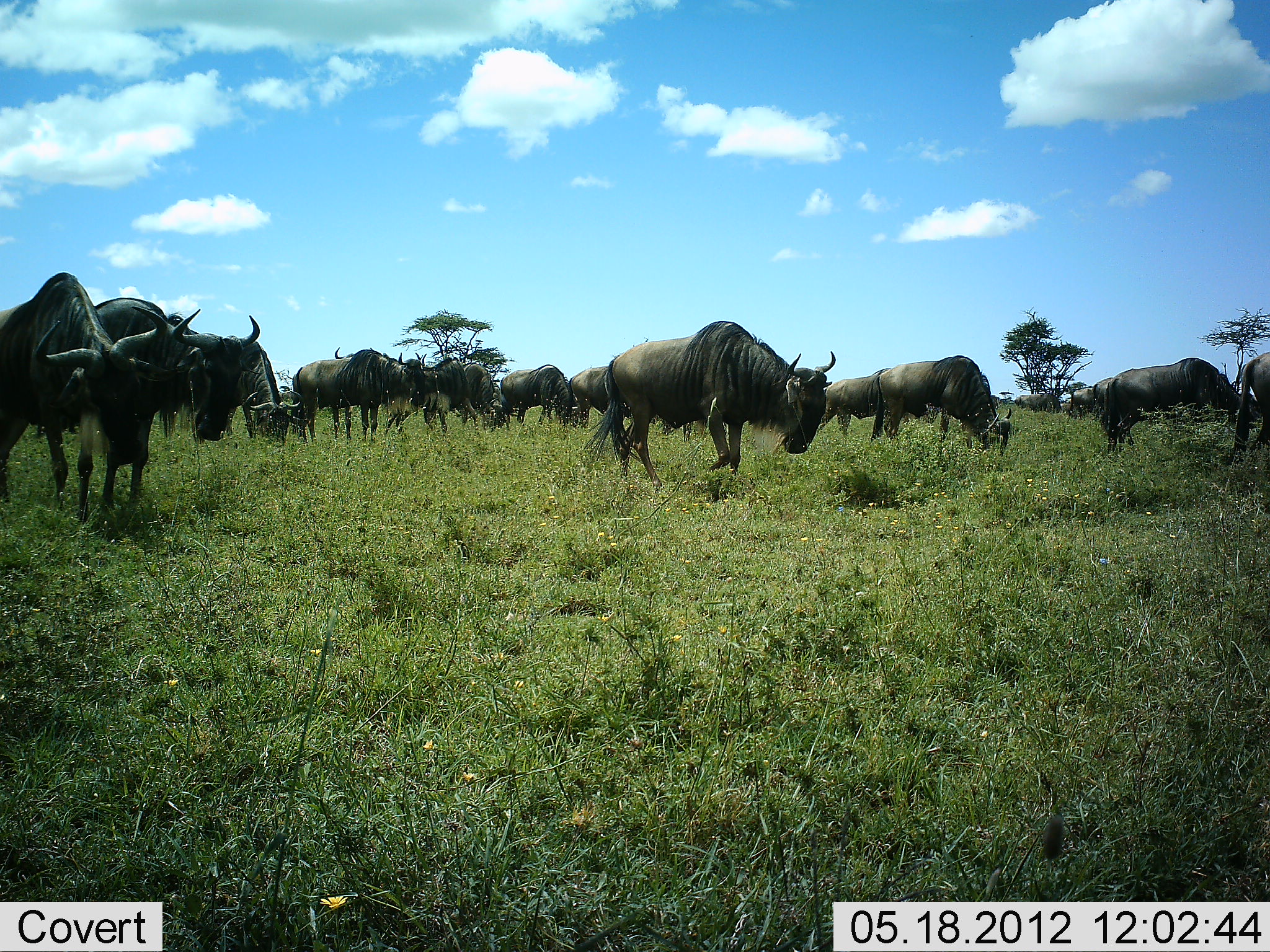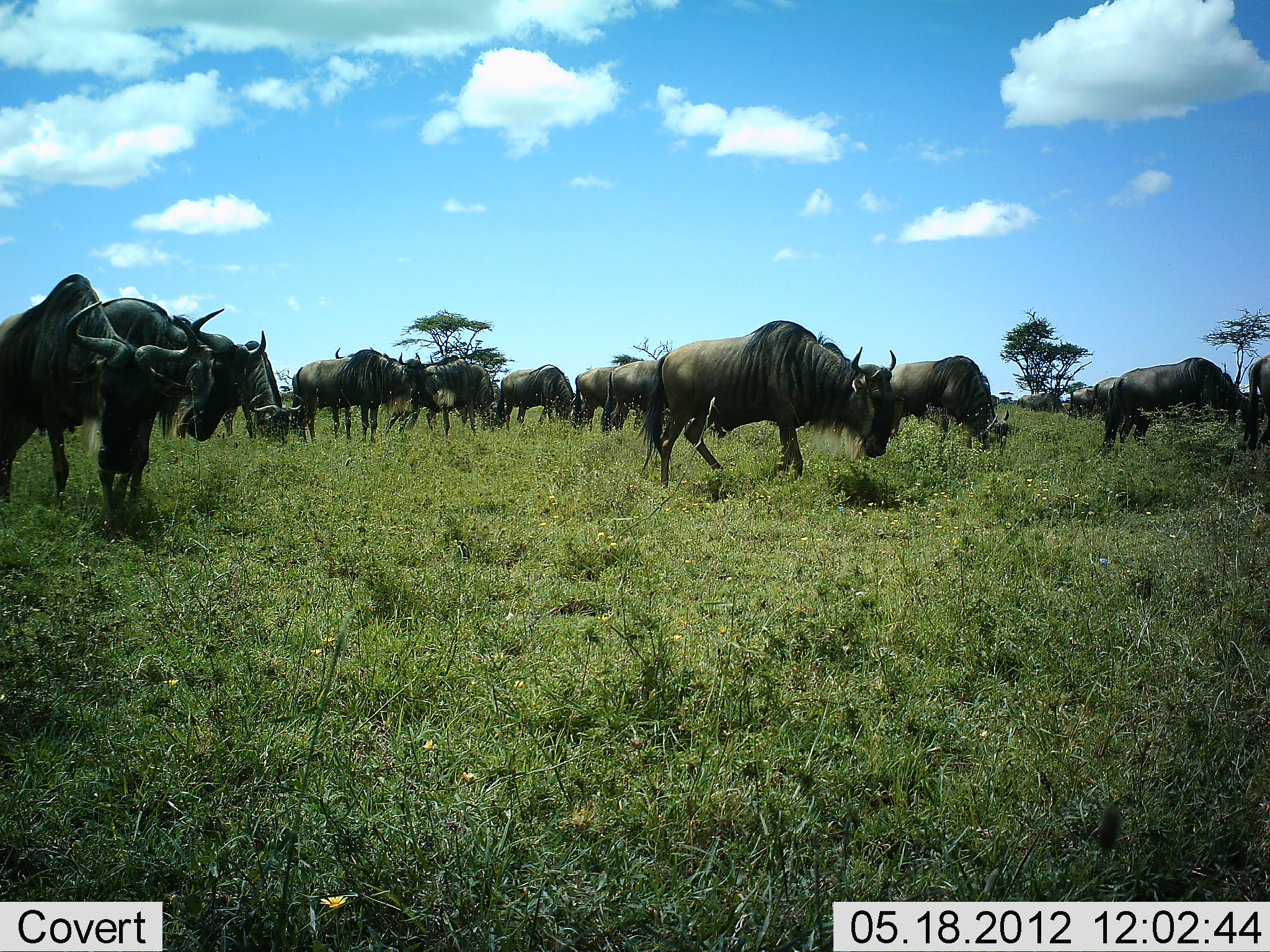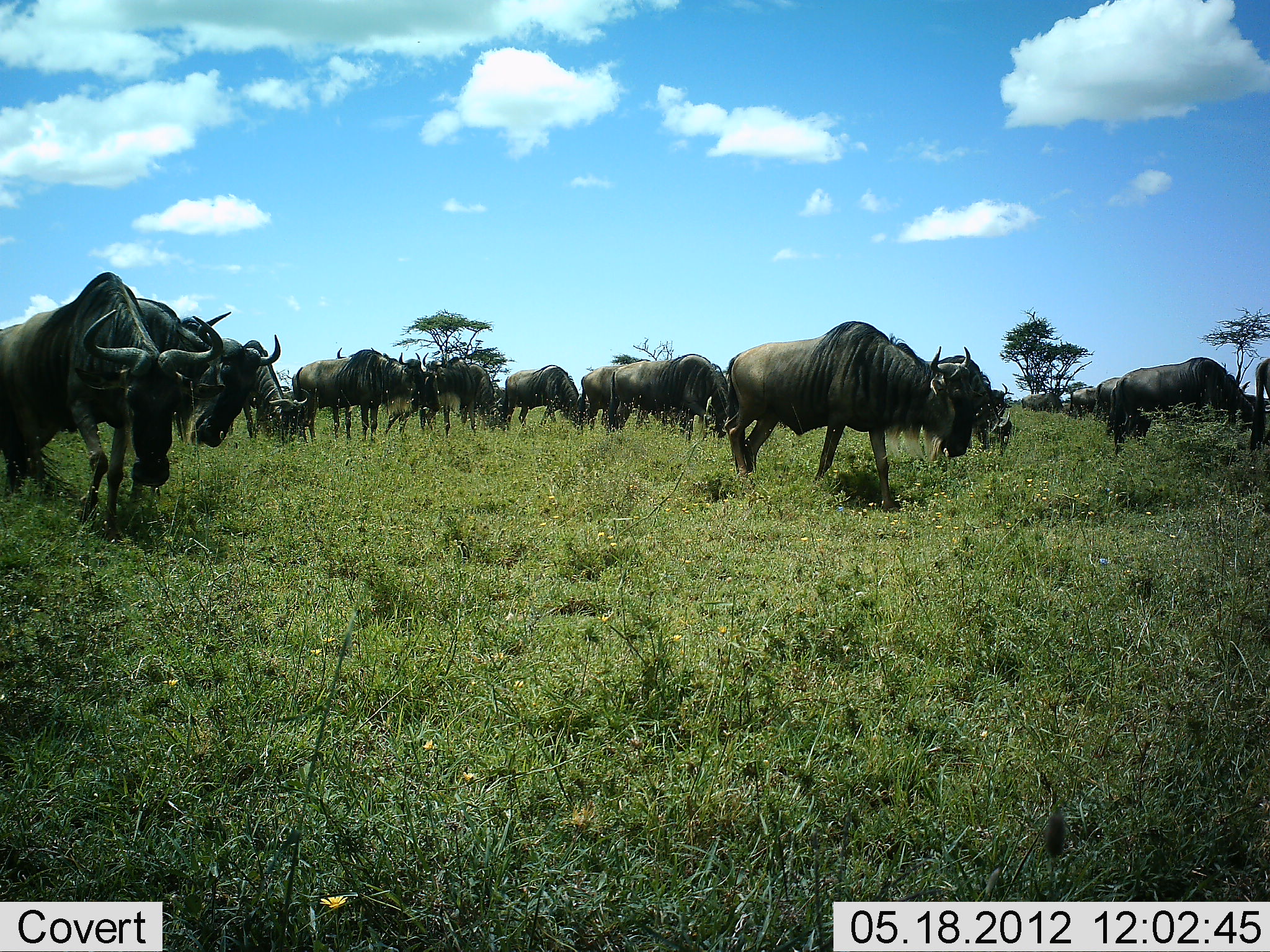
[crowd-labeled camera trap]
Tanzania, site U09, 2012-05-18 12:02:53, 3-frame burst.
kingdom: Animalia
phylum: Chordata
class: Mammalia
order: Artiodactyla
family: Bovidae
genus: Connochaetes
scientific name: Connochaetes taurinus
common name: blue wildebeest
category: wildebeest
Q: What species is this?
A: Wildebeest (blue wildebeest) (Connochaetes taurinus).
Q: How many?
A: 11-50.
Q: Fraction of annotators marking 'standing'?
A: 40%.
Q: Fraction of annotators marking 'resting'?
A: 0%.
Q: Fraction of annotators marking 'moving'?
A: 50%.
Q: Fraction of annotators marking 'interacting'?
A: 0%.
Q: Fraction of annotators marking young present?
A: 0%.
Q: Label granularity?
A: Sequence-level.